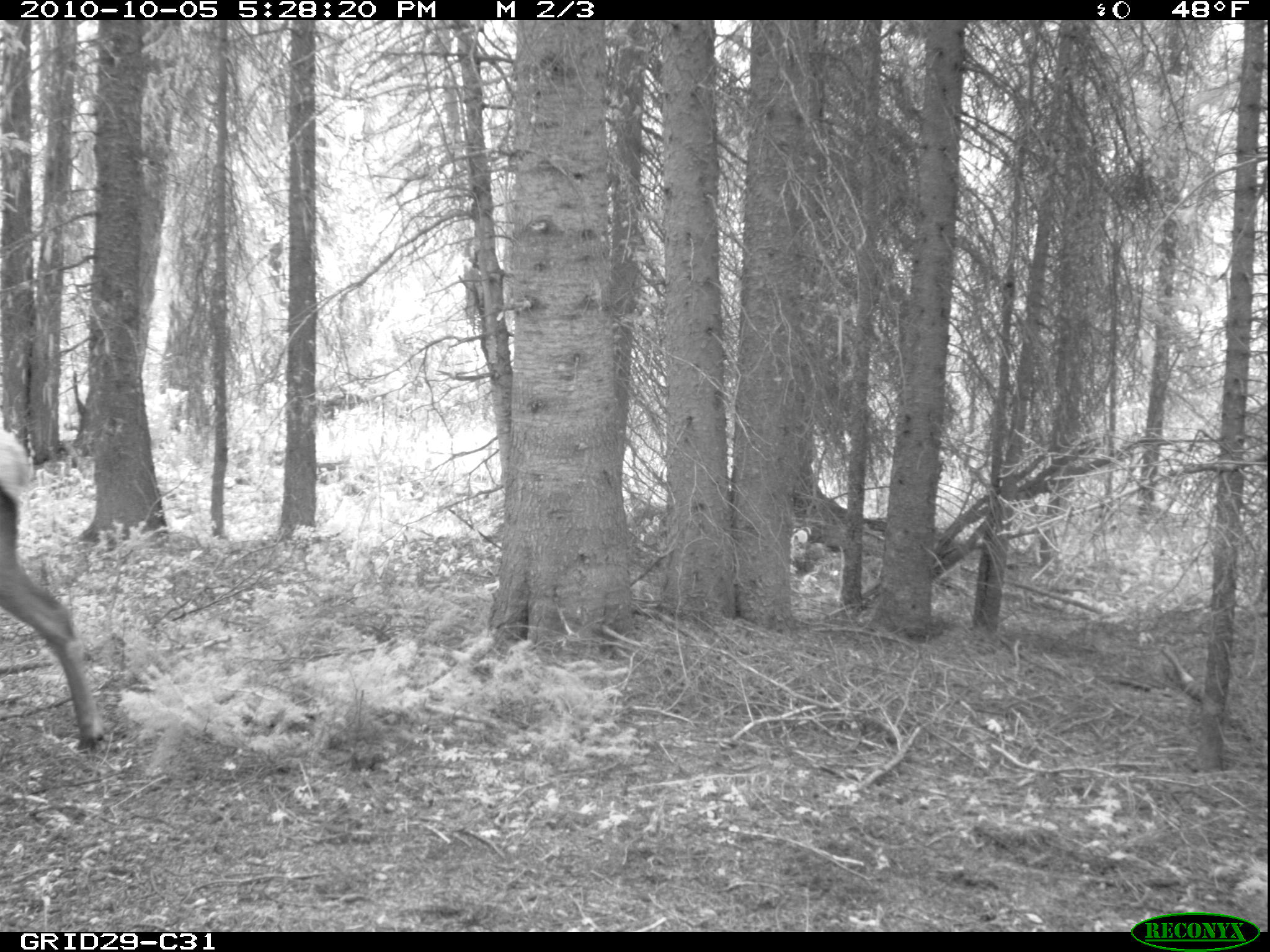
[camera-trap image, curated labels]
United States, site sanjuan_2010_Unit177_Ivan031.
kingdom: Animalia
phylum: Chordata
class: Mammalia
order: Artiodactyla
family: Cervidae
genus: Cervus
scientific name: Cervus elaphus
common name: red deer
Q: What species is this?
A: Cervus elaphus (red deer).